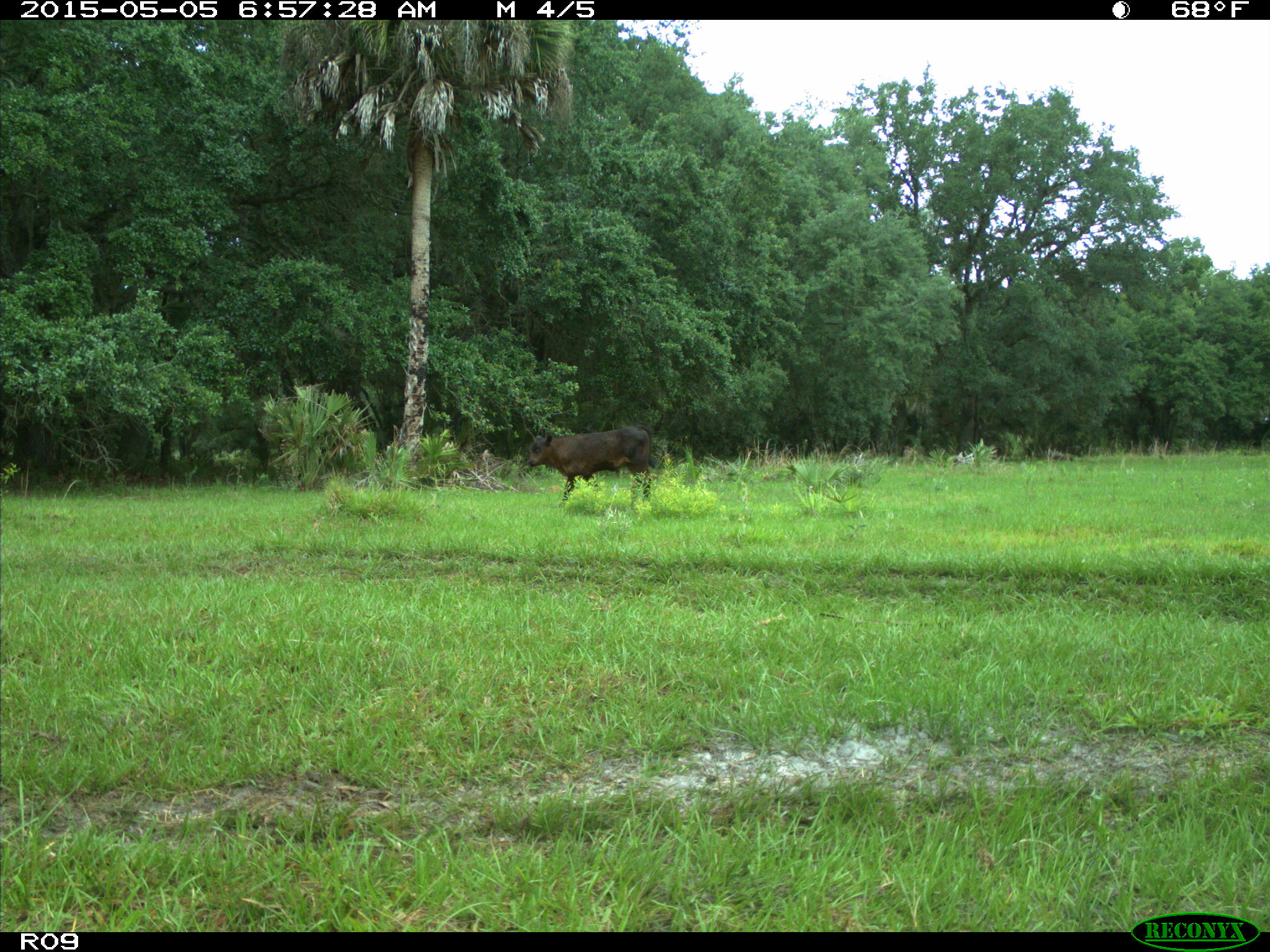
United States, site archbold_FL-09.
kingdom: Animalia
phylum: Chordata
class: Mammalia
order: Artiodactyla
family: Bovidae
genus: Bos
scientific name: Bos taurus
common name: domestic cow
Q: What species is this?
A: Bos taurus (domestic cow).